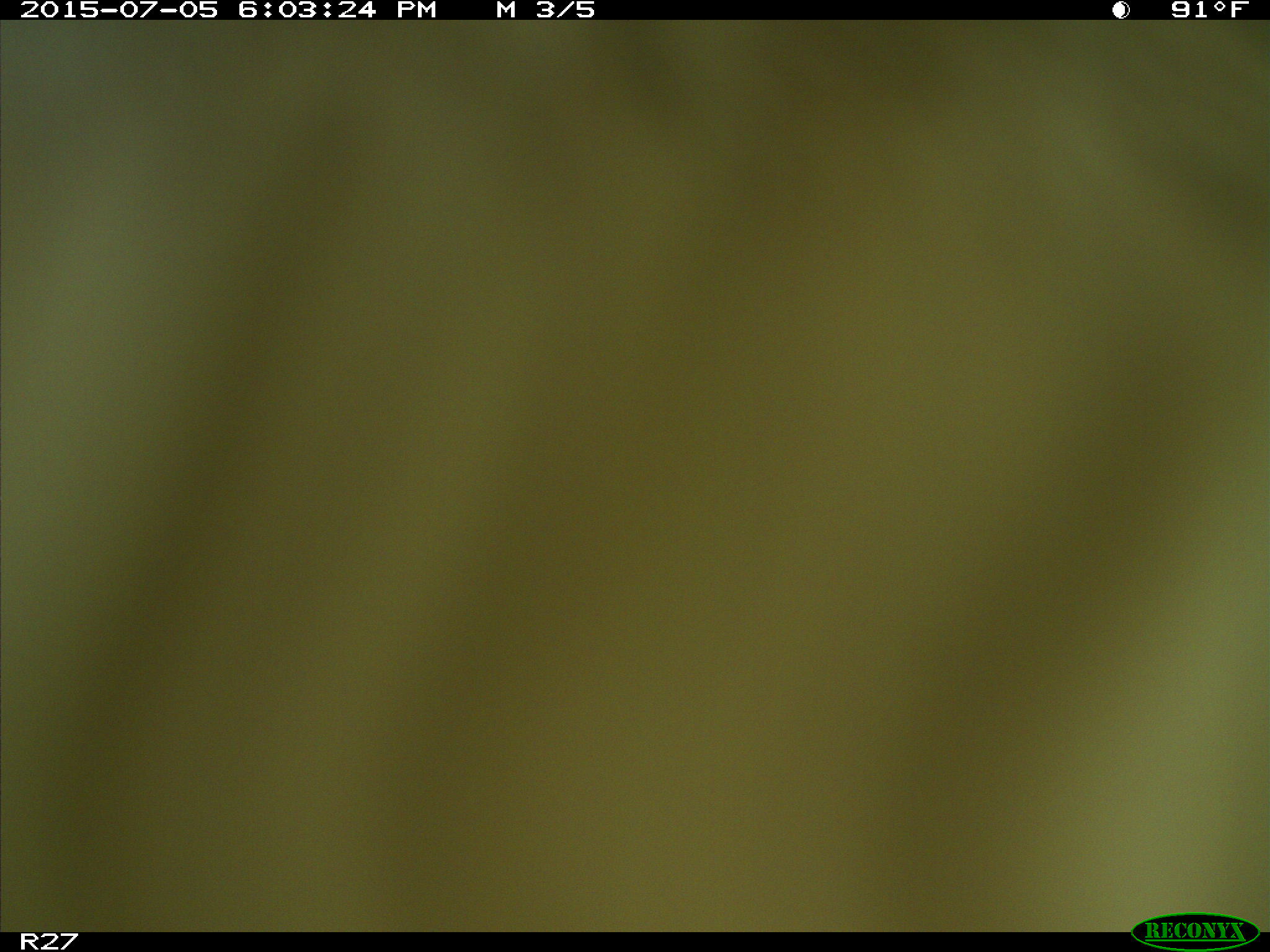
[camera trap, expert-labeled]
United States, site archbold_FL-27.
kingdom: Animalia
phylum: Chordata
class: Mammalia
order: Artiodactyla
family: Bovidae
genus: Bos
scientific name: Bos taurus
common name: domestic cow